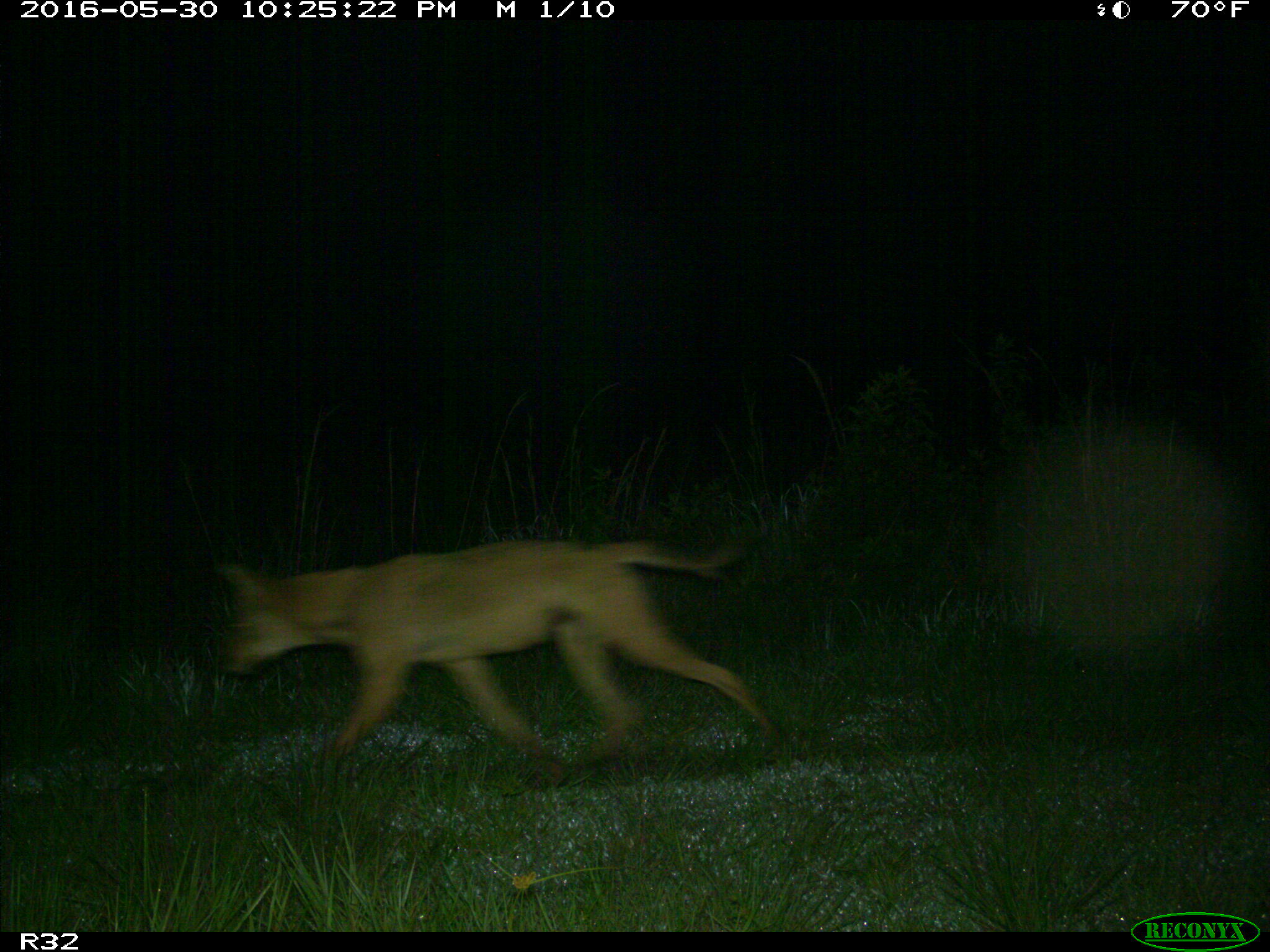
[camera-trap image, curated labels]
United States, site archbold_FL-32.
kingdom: Animalia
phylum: Chordata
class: Mammalia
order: Carnivora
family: Canidae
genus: Canis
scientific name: Canis latrans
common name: coyote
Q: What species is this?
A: Canis latrans (coyote).